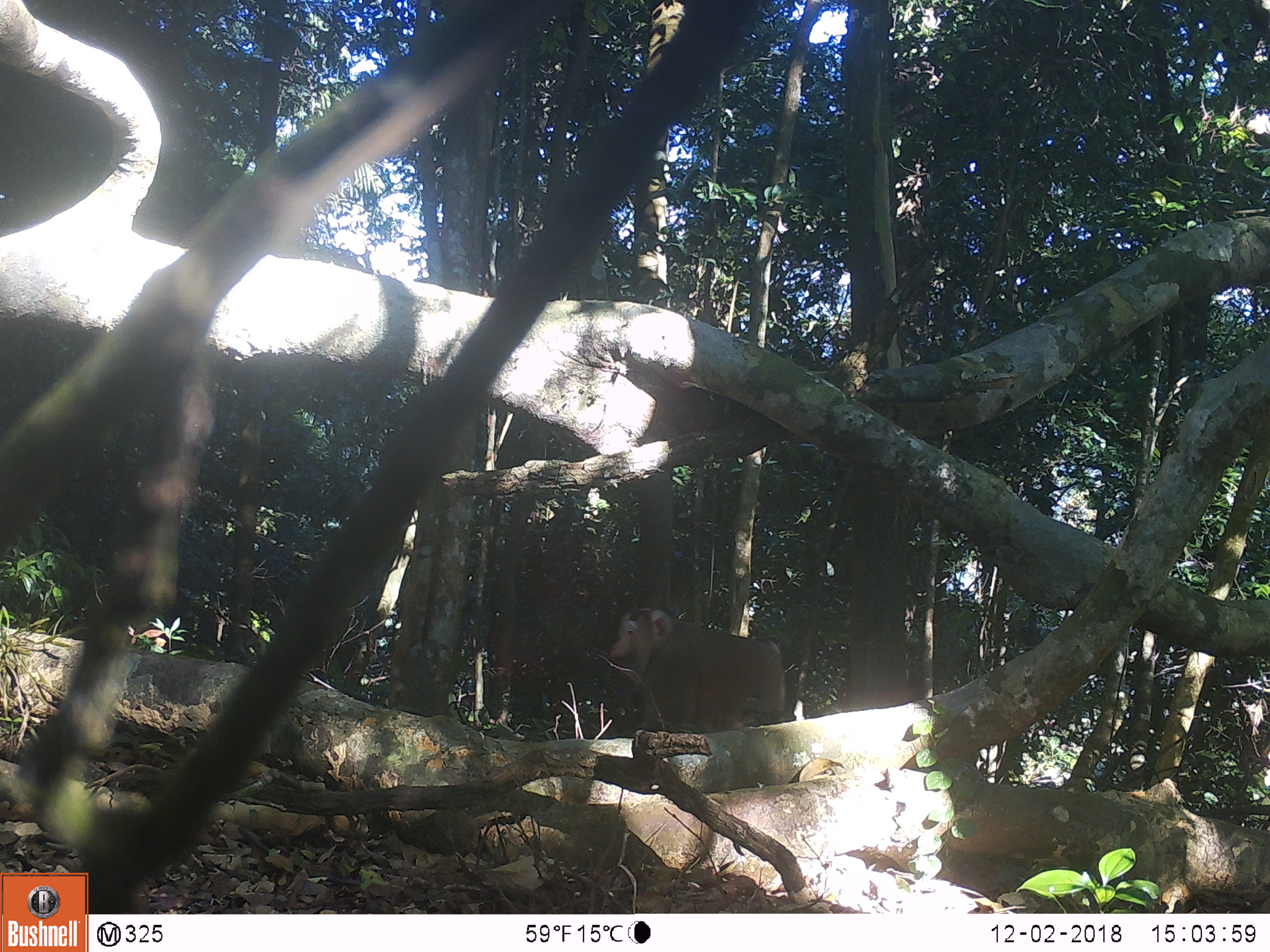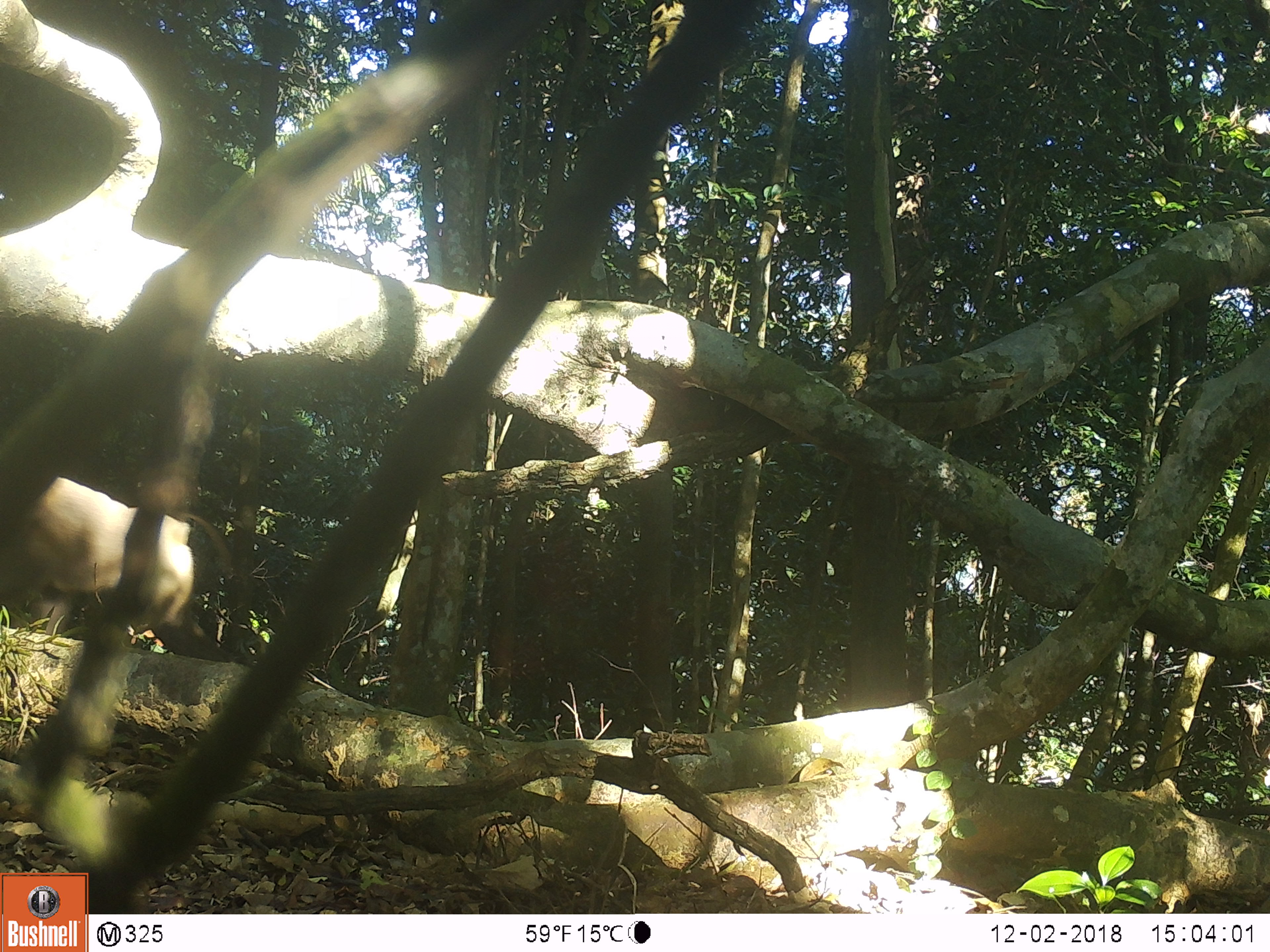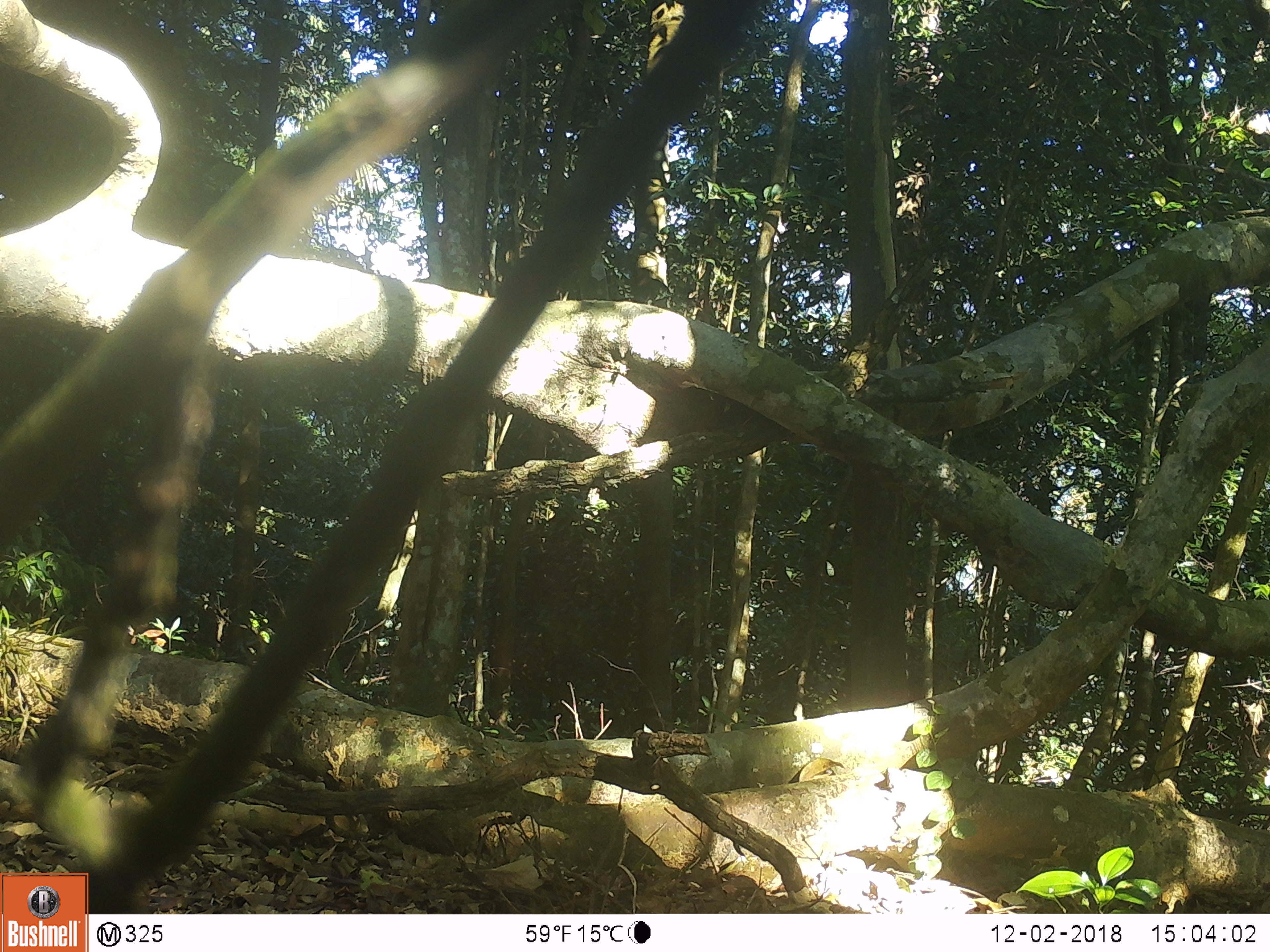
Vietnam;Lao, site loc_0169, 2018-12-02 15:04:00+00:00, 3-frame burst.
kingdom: Animalia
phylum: Chordata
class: Mammalia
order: Primates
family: Cercopithecidae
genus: Macaca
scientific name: Macaca nemestrina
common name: pig-tailed macaque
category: pig tailed macaque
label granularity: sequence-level